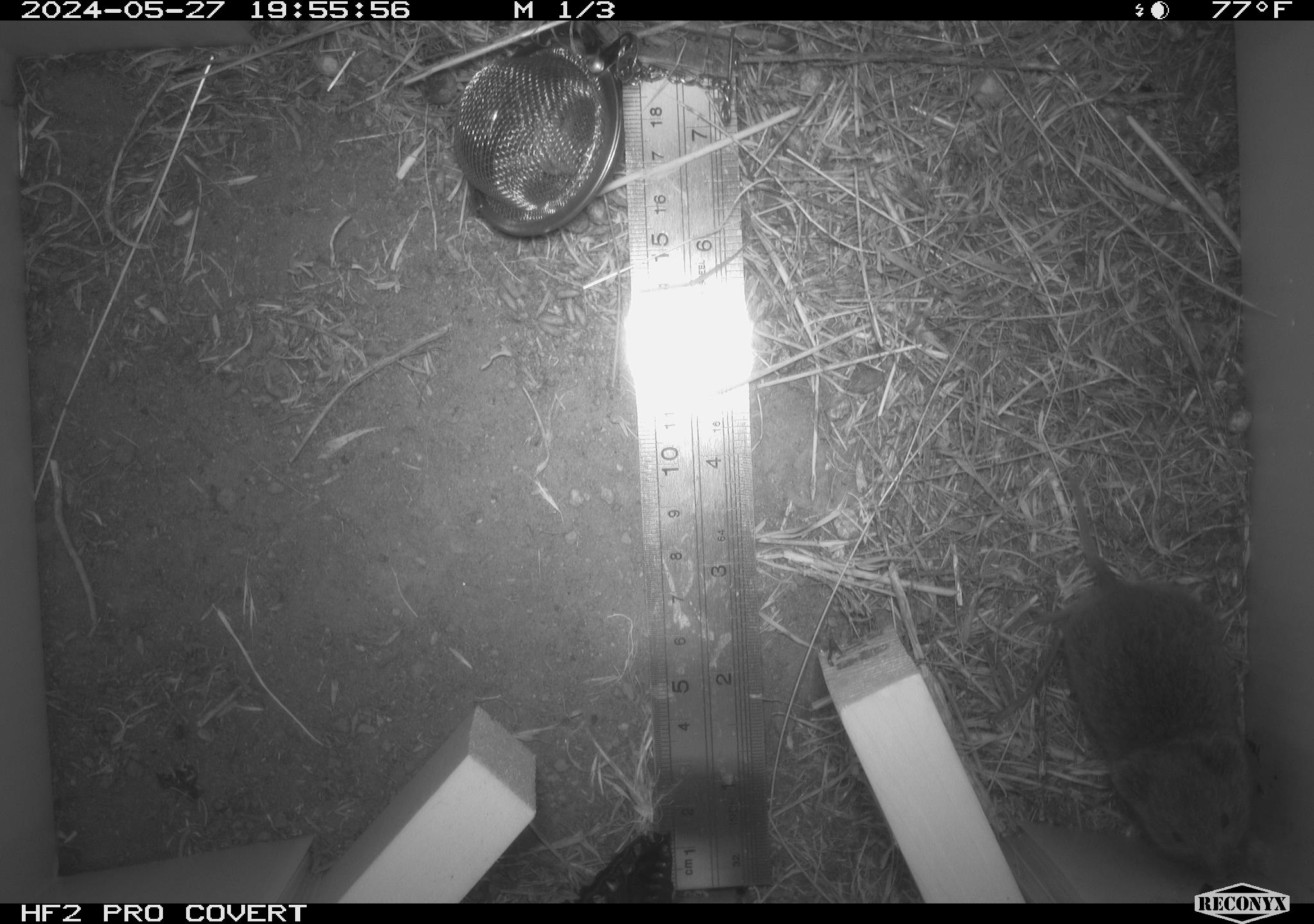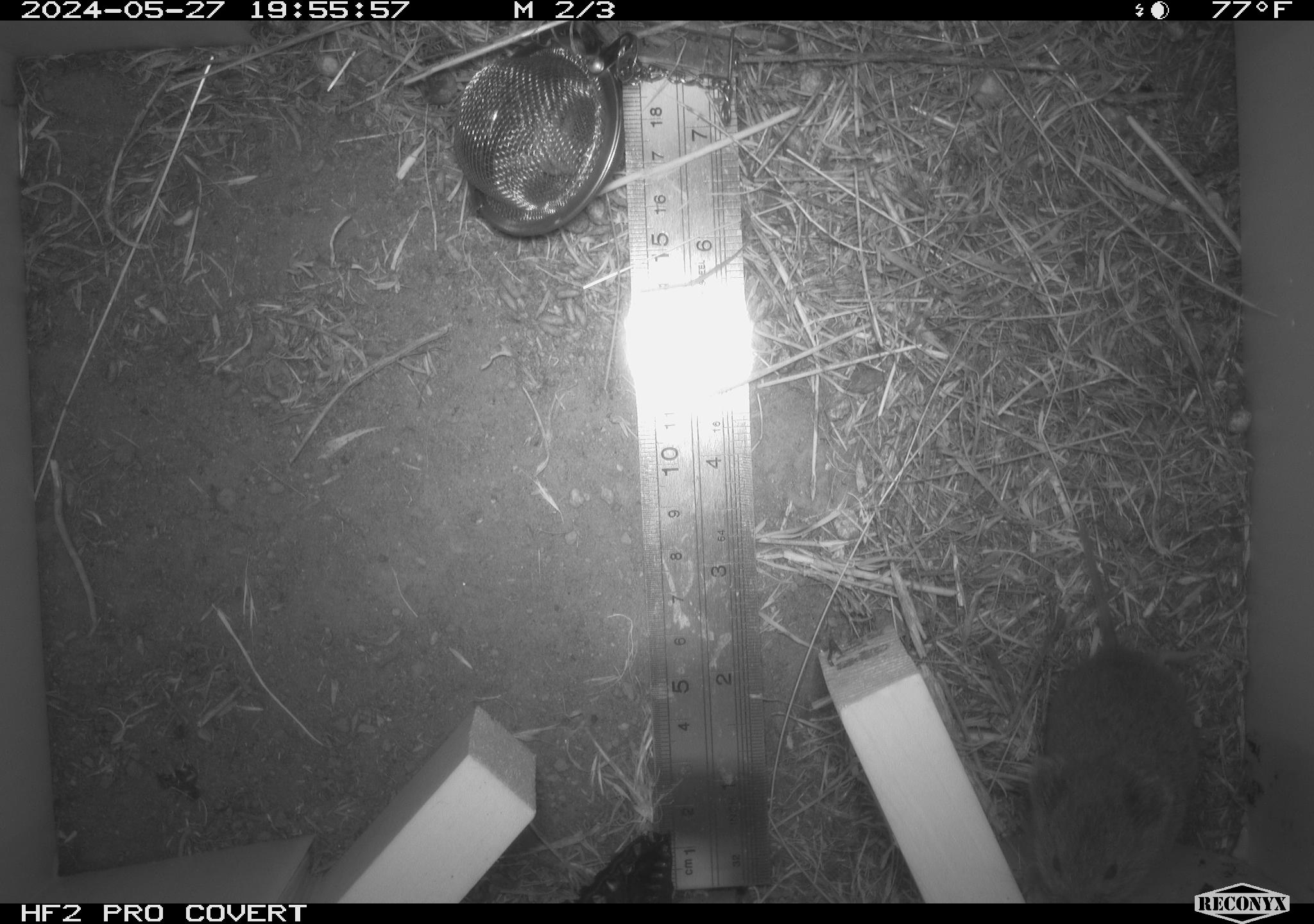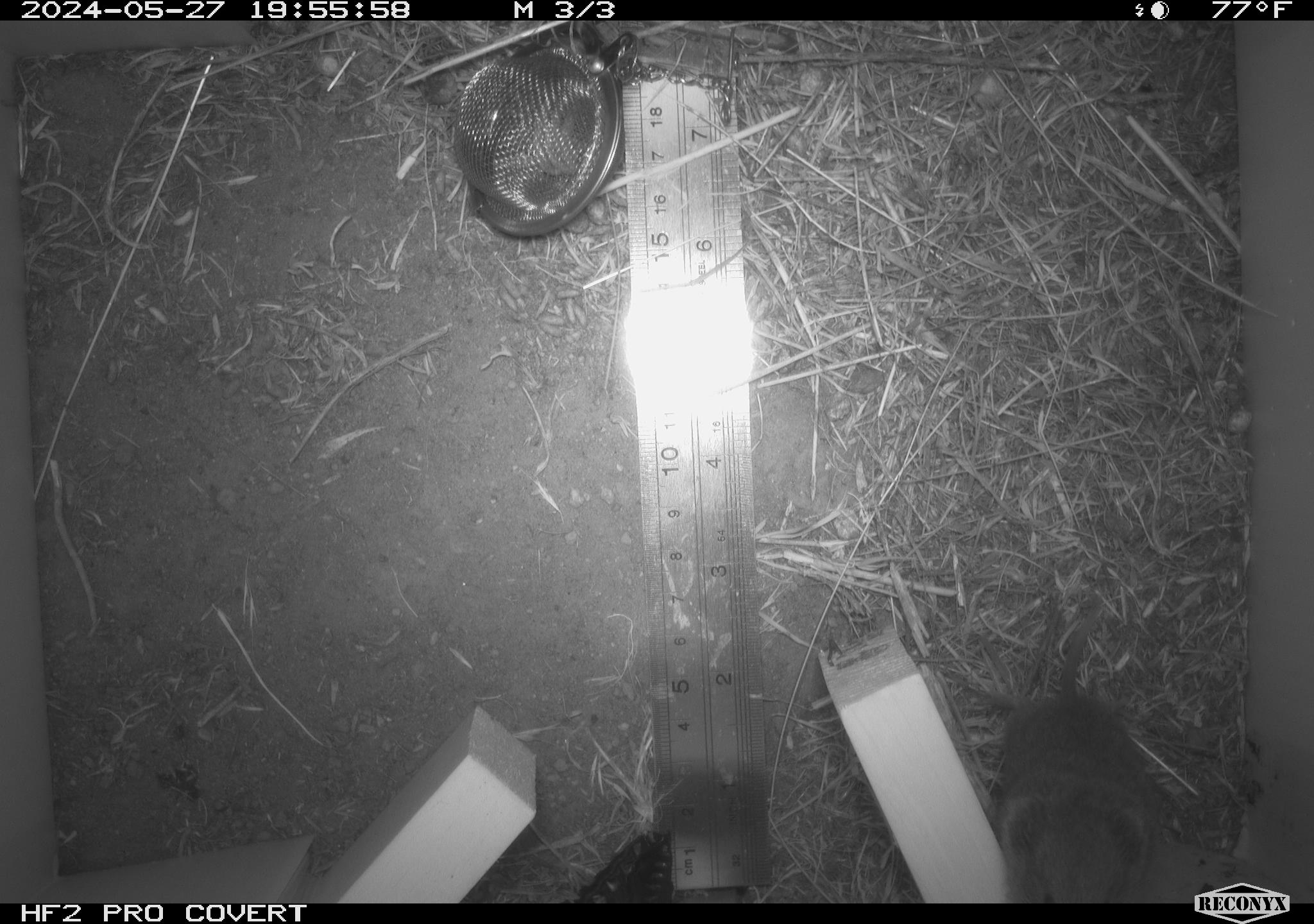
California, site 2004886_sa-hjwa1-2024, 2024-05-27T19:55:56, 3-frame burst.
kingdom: Animalia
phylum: Chordata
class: Mammalia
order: Rodentia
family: Cricetidae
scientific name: Cricetidae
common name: hamsters, voles, lemmings, and allies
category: cricetidae family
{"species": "cricetidae family (hamsters, voles, lemmings, and allies) (Cricetidae)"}